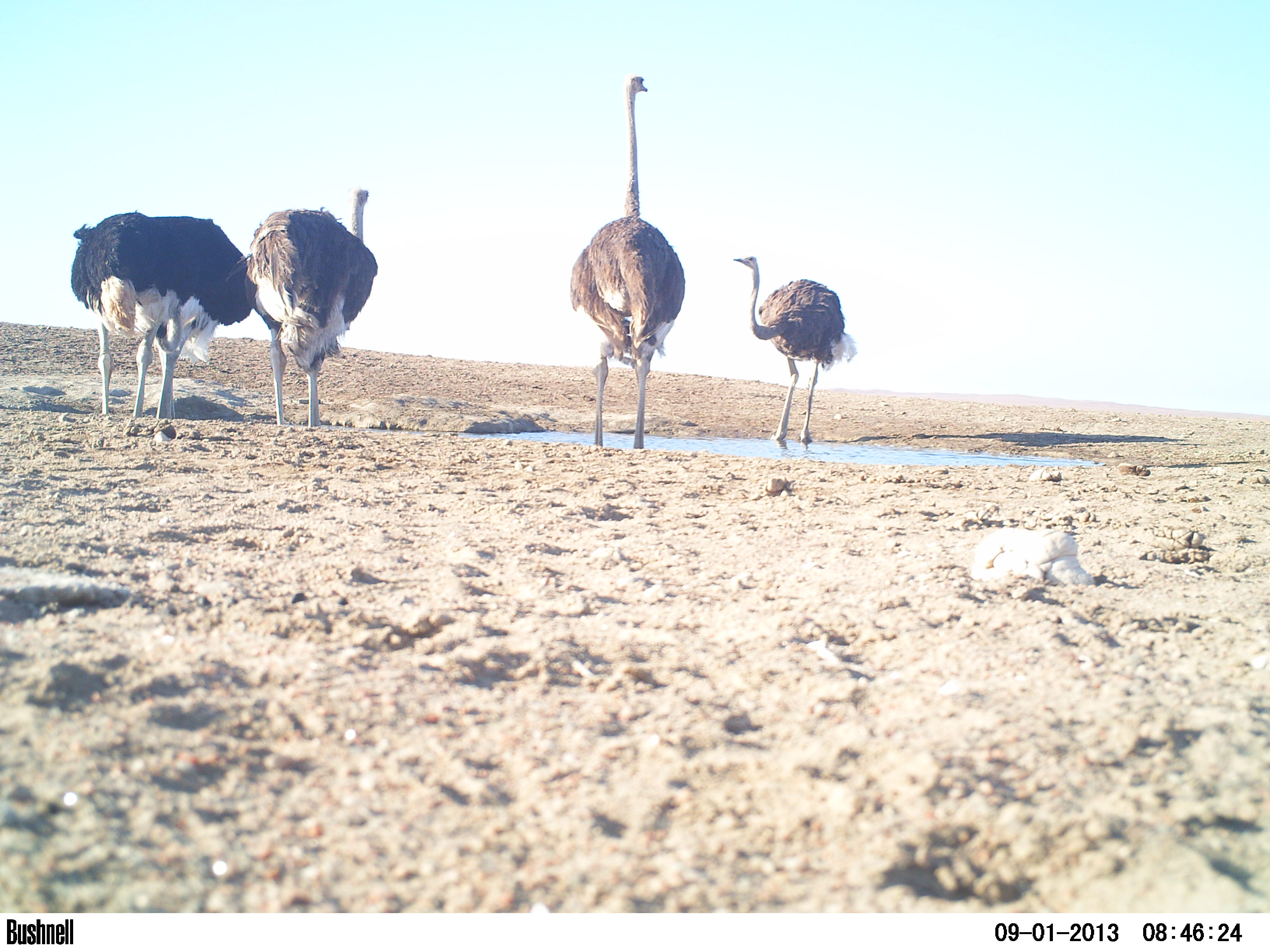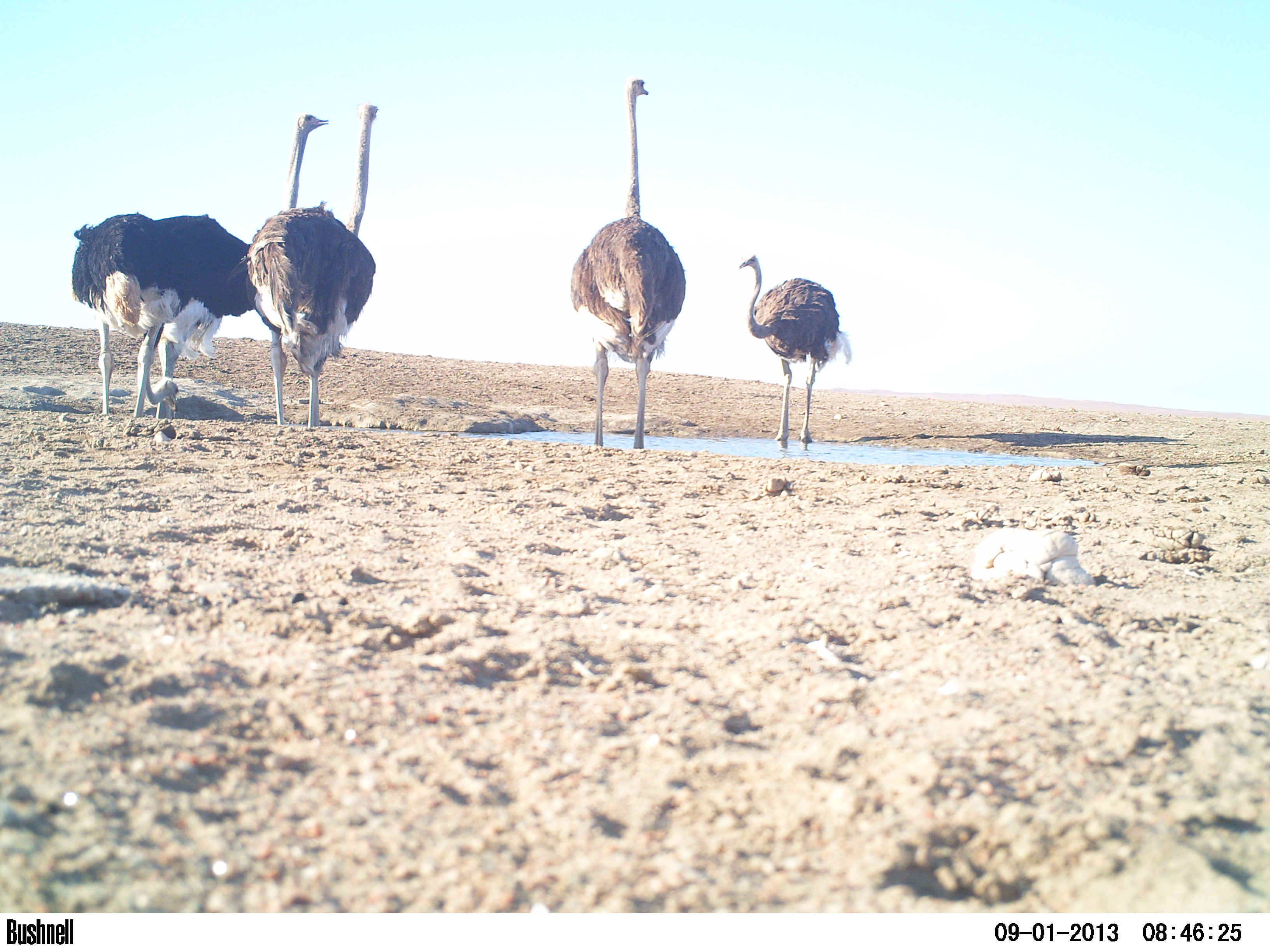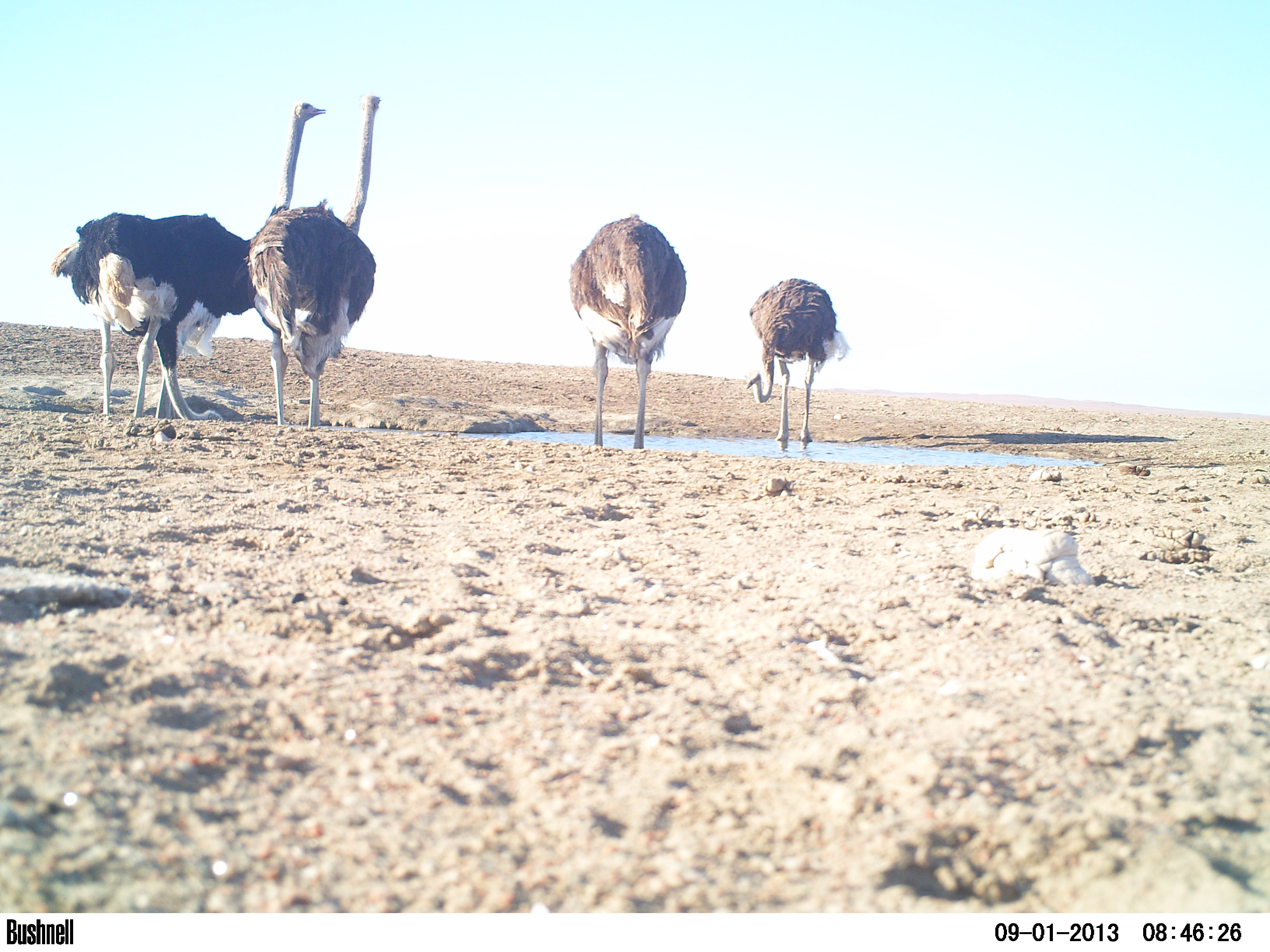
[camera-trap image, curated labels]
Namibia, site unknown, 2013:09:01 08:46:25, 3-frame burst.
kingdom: Animalia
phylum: Chordata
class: Aves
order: Struthioniformes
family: Struthionidae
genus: Struthio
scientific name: Struthio camelus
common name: common ostrich